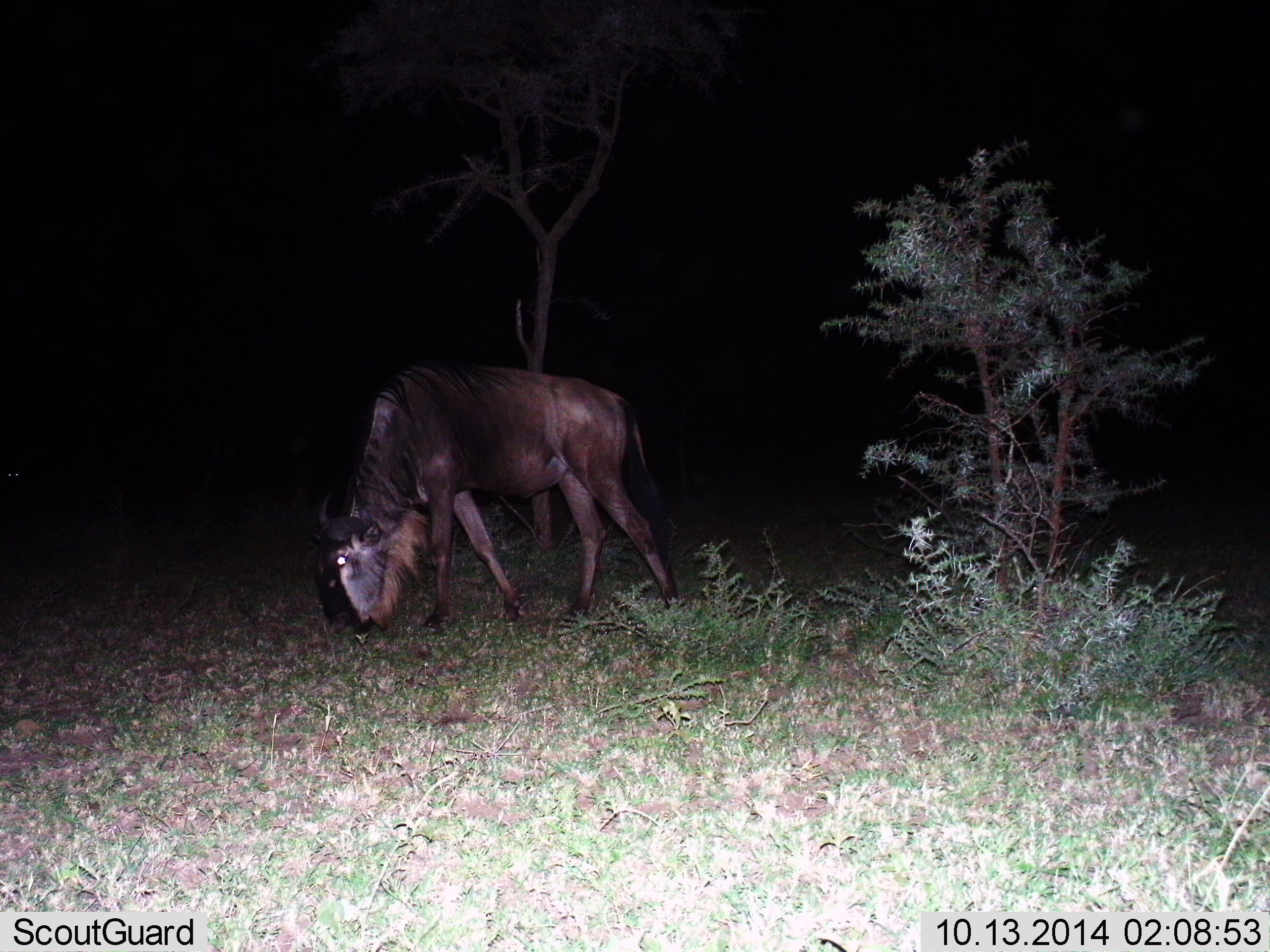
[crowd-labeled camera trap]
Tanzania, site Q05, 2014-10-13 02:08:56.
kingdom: Animalia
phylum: Chordata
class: Mammalia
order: Artiodactyla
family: Bovidae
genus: Connochaetes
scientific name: Connochaetes taurinus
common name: blue wildebeest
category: wildebeest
Wildebeest (blue wildebeest) (Connochaetes taurinus), count 1. Behavior (volunteer vote fractions): standing 10%, resting 0%, moving 10%, interacting 0%. Young present (vote fraction): 0%. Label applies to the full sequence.